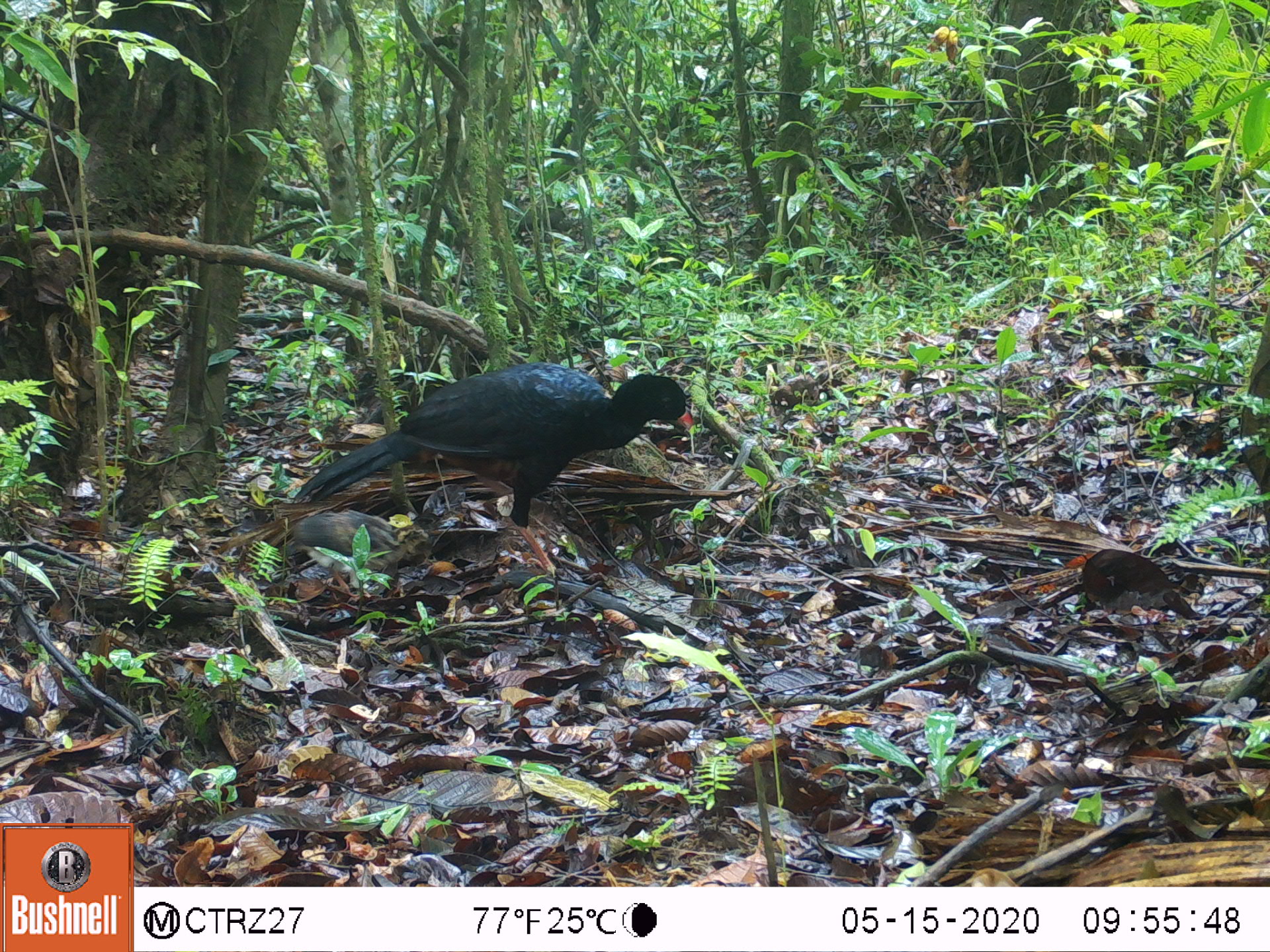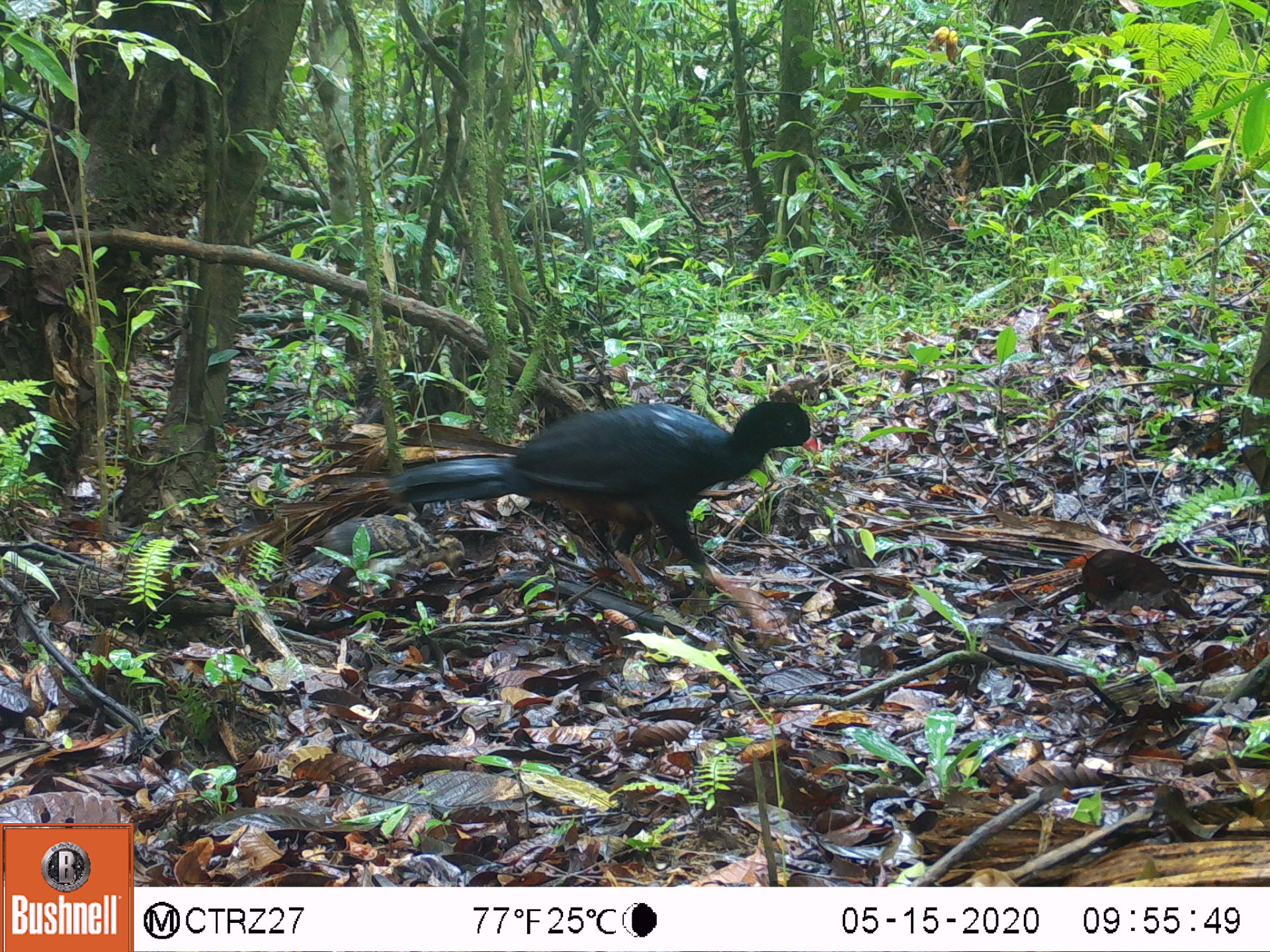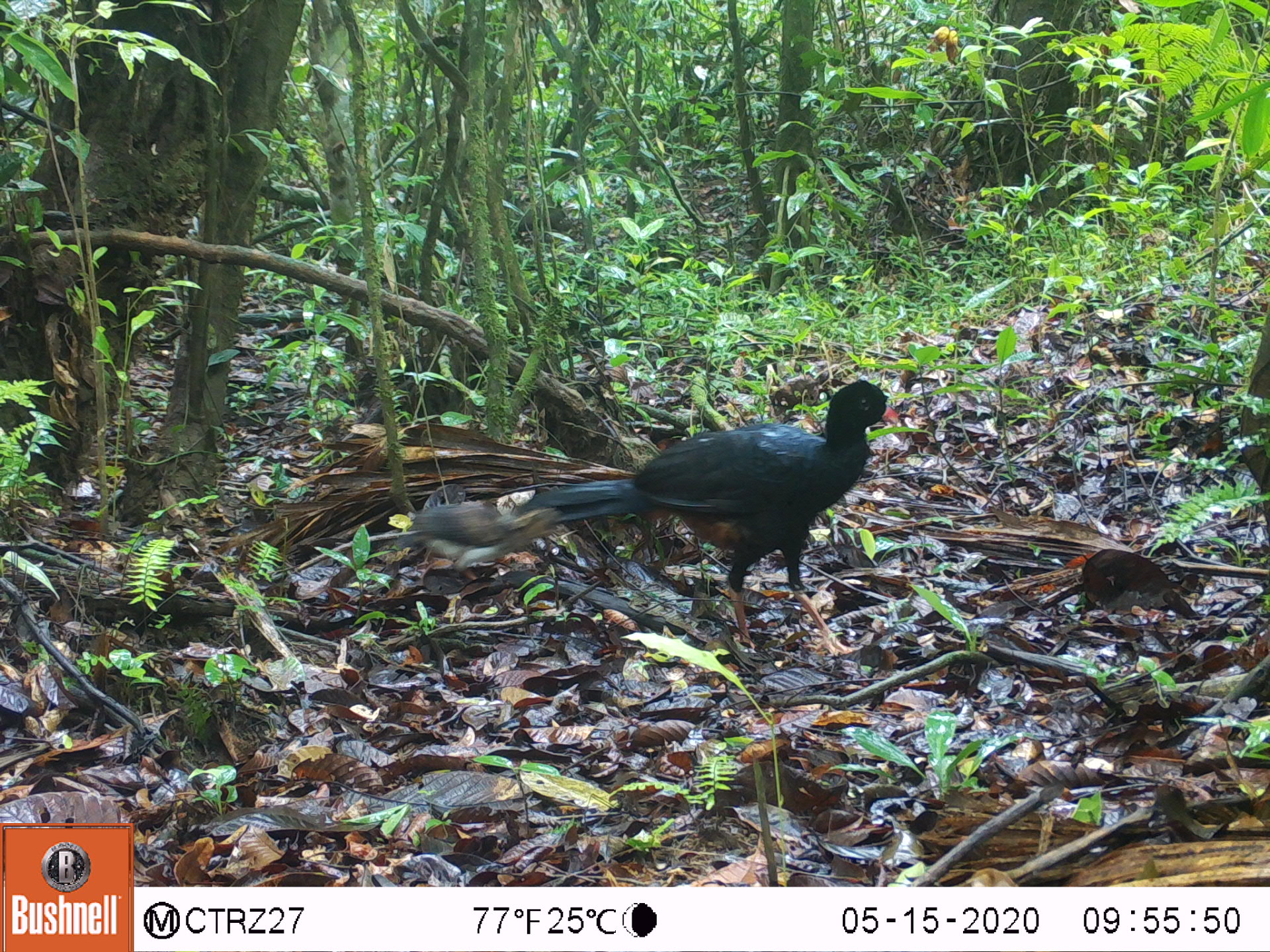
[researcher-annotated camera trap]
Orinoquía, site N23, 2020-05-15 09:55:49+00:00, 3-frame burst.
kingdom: Animalia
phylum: Chordata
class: Aves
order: Galliformes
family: Cracidae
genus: Mitu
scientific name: Mitu salvini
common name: salvin's currasow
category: salvins curassow